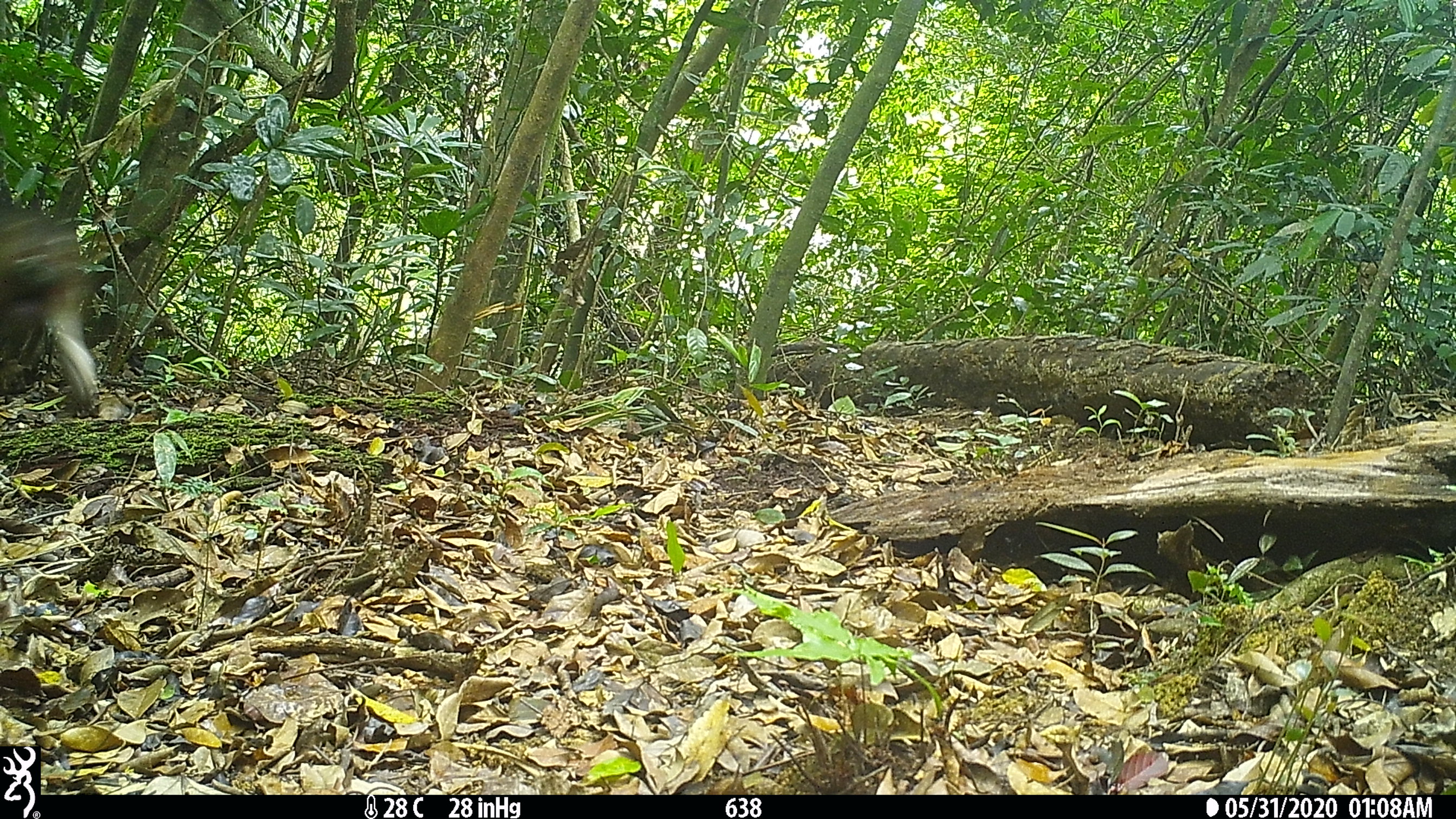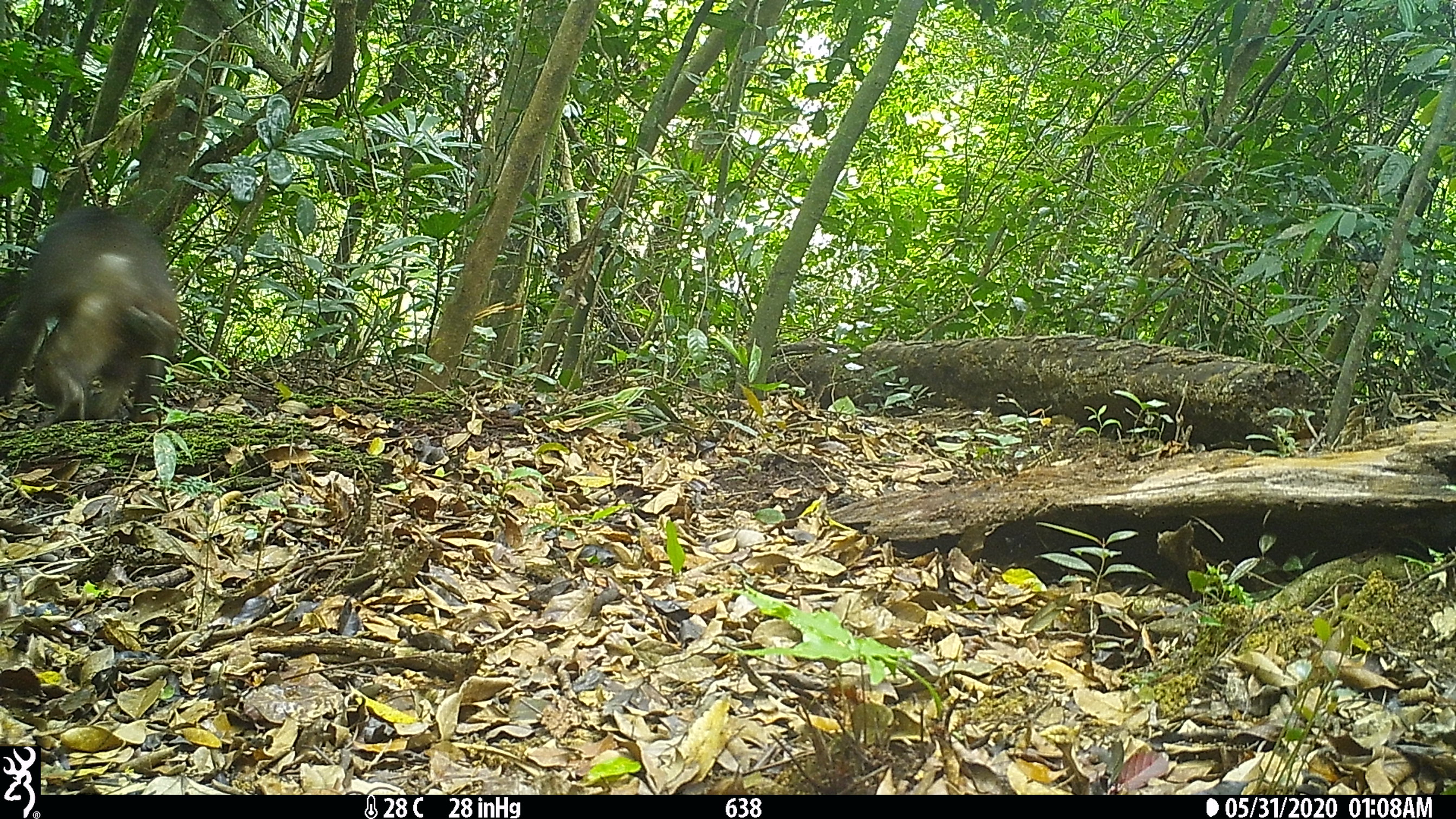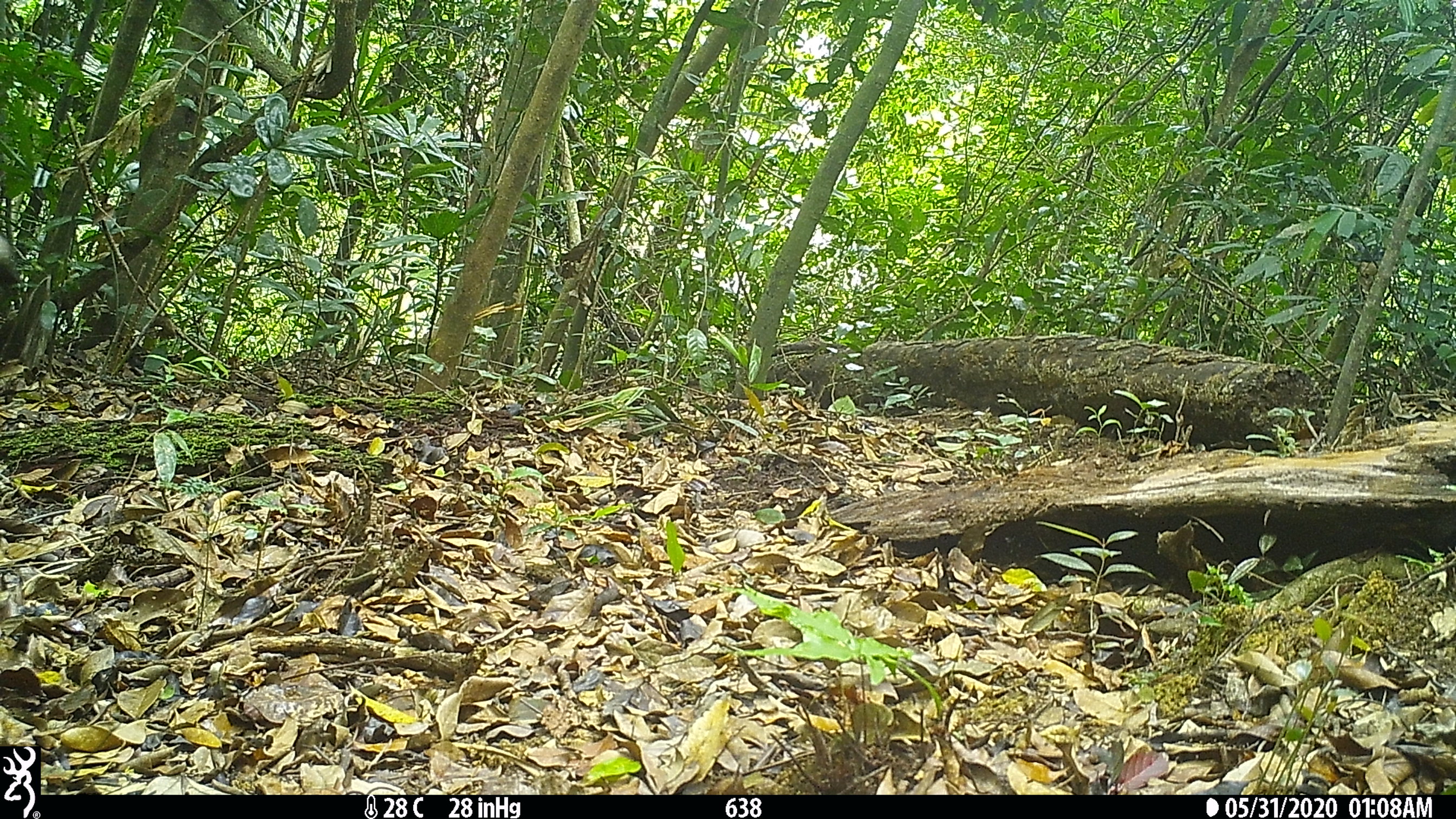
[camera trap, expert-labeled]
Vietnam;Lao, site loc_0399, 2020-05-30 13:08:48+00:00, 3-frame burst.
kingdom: Animalia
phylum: Chordata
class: Mammalia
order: Primates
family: Cercopithecidae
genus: Macaca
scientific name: Macaca arctoides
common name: stump-tailed macaque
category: stump tailed macaque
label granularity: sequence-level